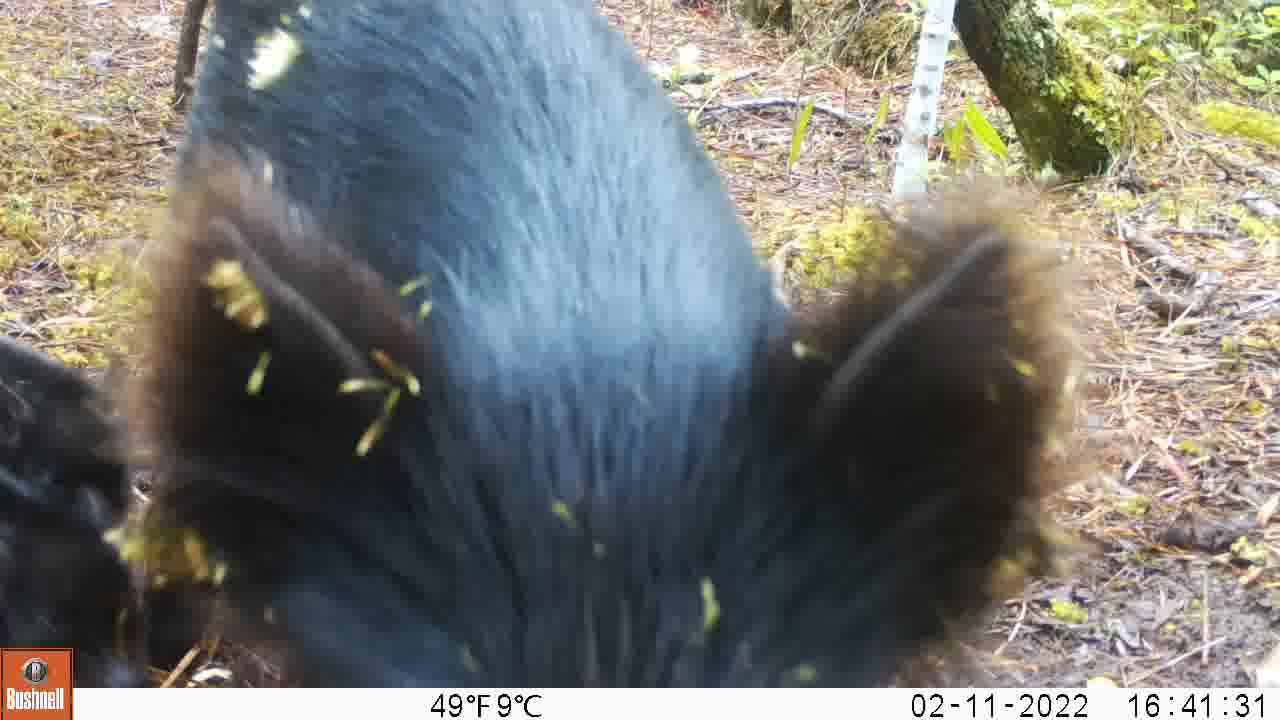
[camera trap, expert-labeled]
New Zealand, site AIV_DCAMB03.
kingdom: Animalia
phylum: Chordata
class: Mammalia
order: Artiodactyla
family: Suidae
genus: Sus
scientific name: Sus scrofa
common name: pig